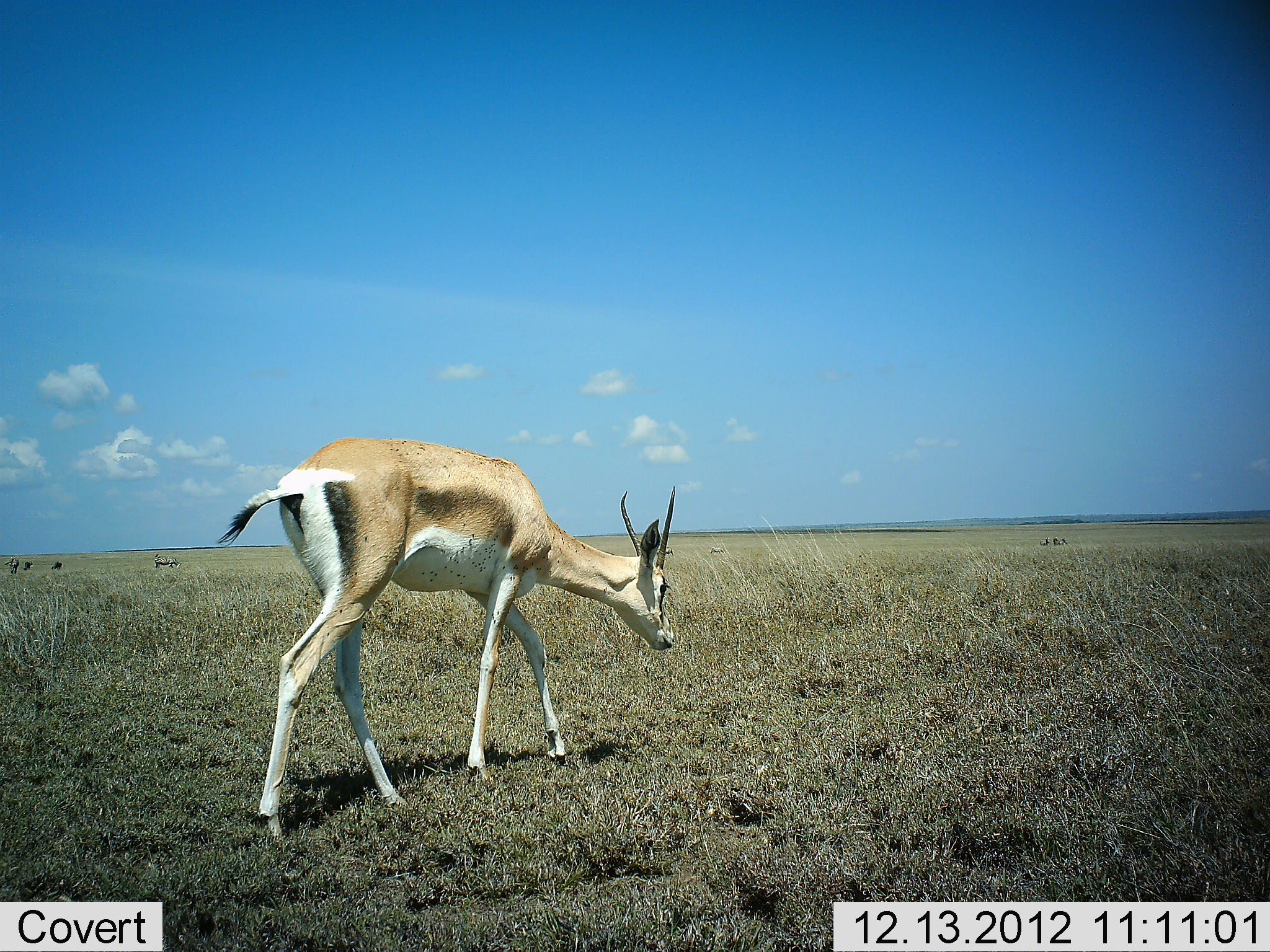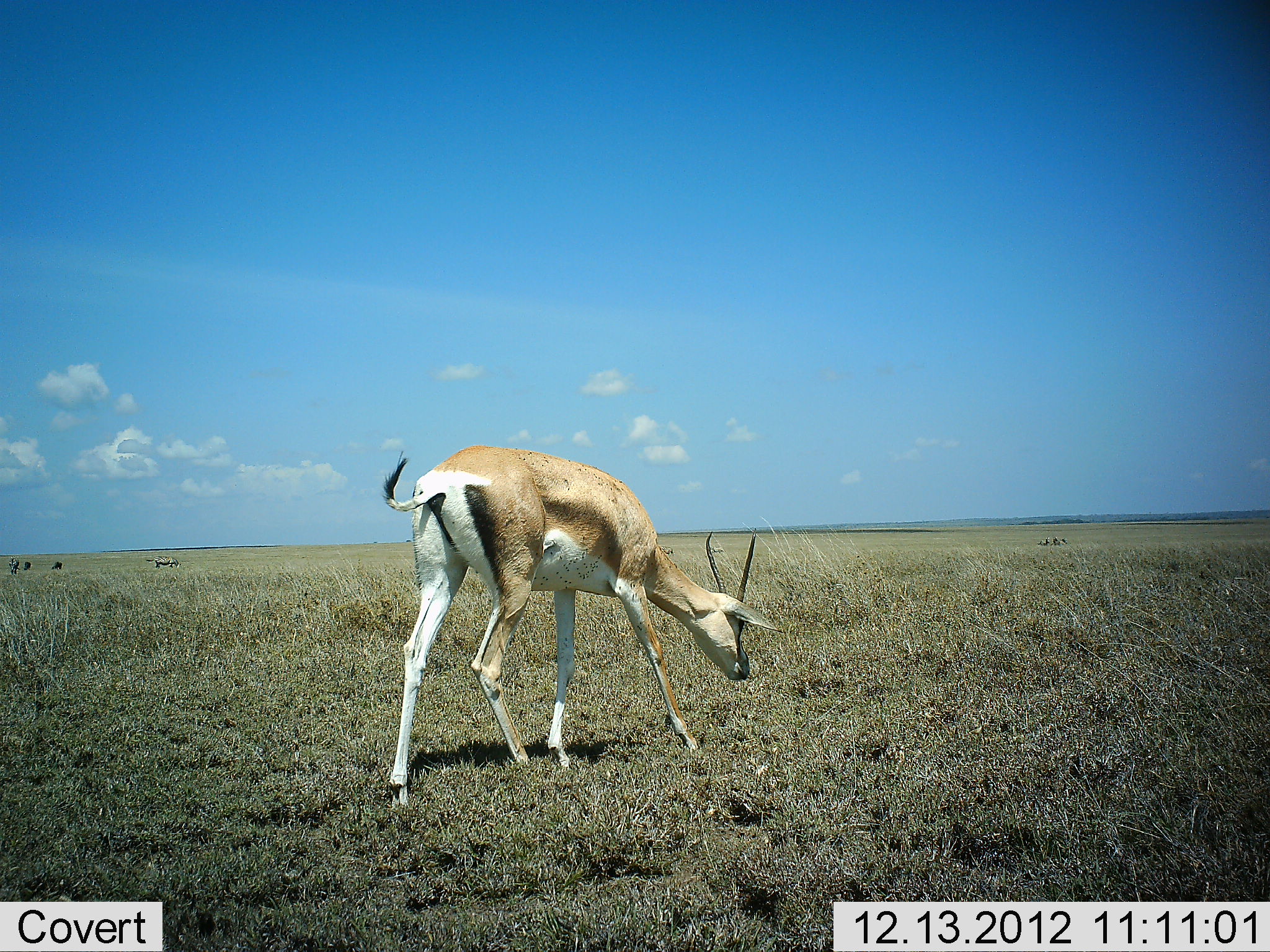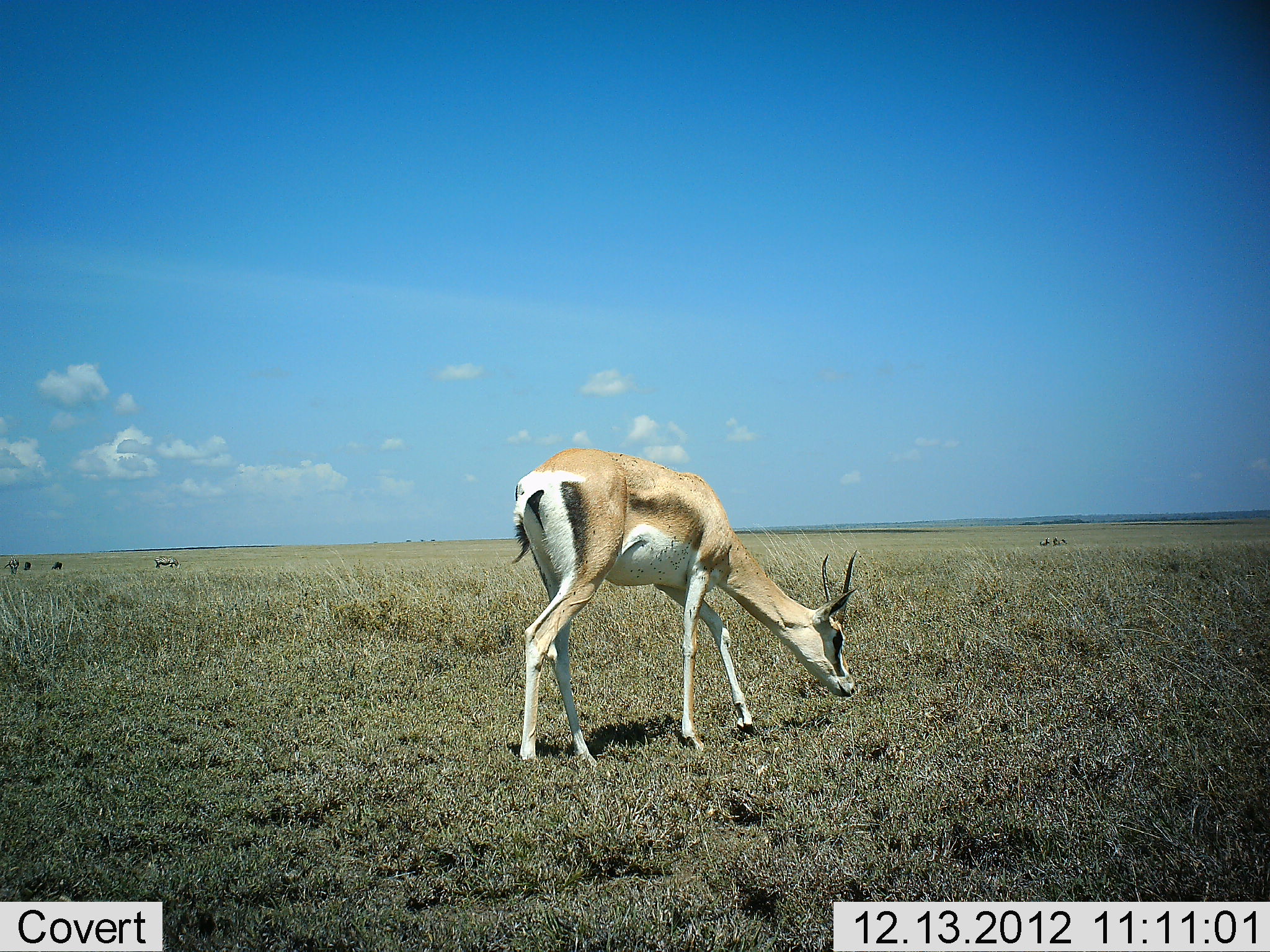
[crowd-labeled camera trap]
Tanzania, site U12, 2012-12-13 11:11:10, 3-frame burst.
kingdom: Animalia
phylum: Chordata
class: Mammalia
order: Artiodactyla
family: Bovidae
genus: Nanger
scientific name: Nanger granti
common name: grant's gazelle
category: gazellegrants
Gazellegrants (grant's gazelle) (Nanger granti), count 1. Behavior (volunteer vote fractions): standing 0%, resting 0%, moving 50%, interacting 0%. Young present (vote fraction): 0%. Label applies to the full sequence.